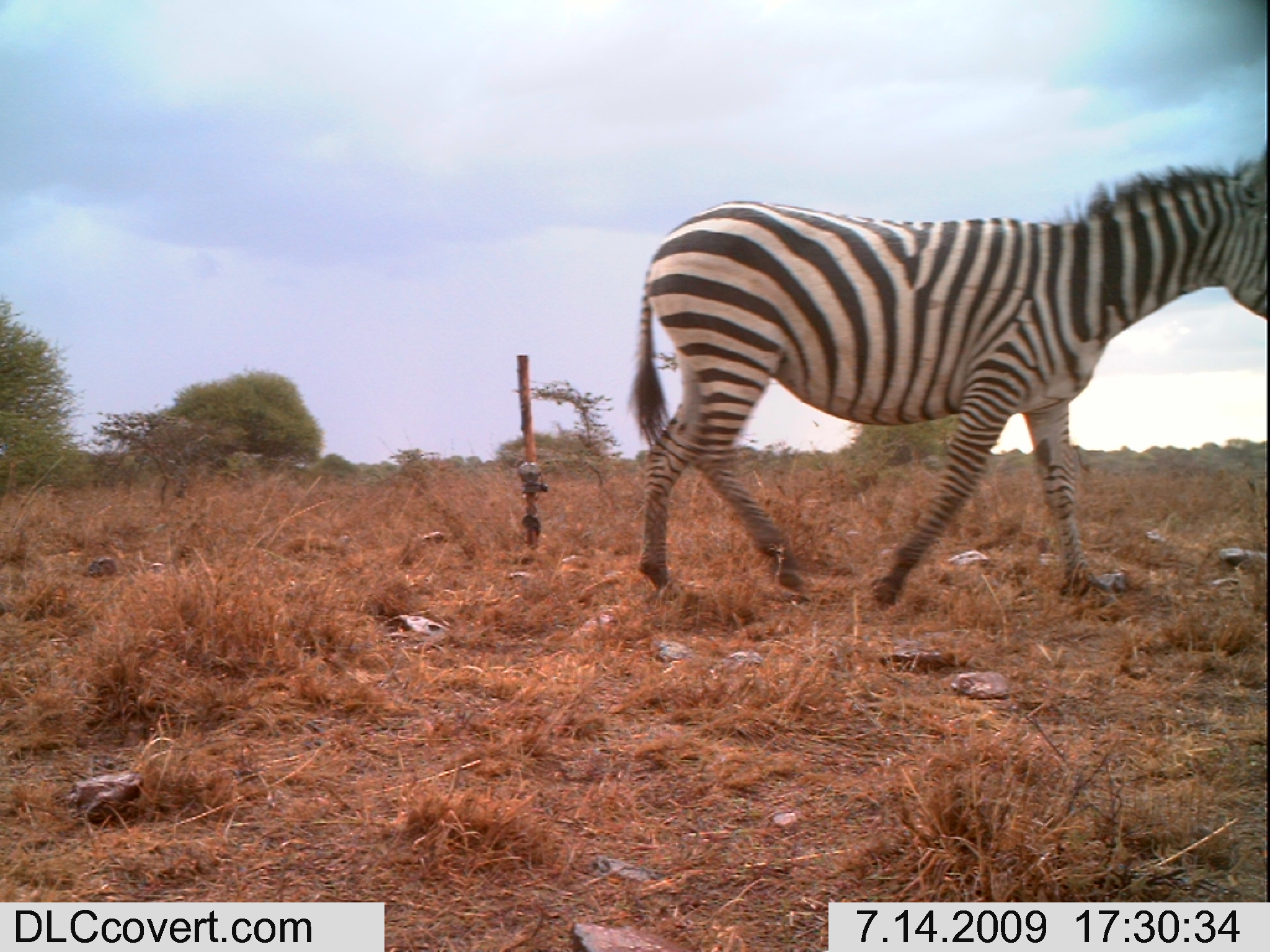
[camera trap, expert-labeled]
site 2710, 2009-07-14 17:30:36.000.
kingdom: Animalia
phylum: Chordata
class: Mammalia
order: Perissodactyla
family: Equidae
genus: Equus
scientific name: Equus quagga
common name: plains zebra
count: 1